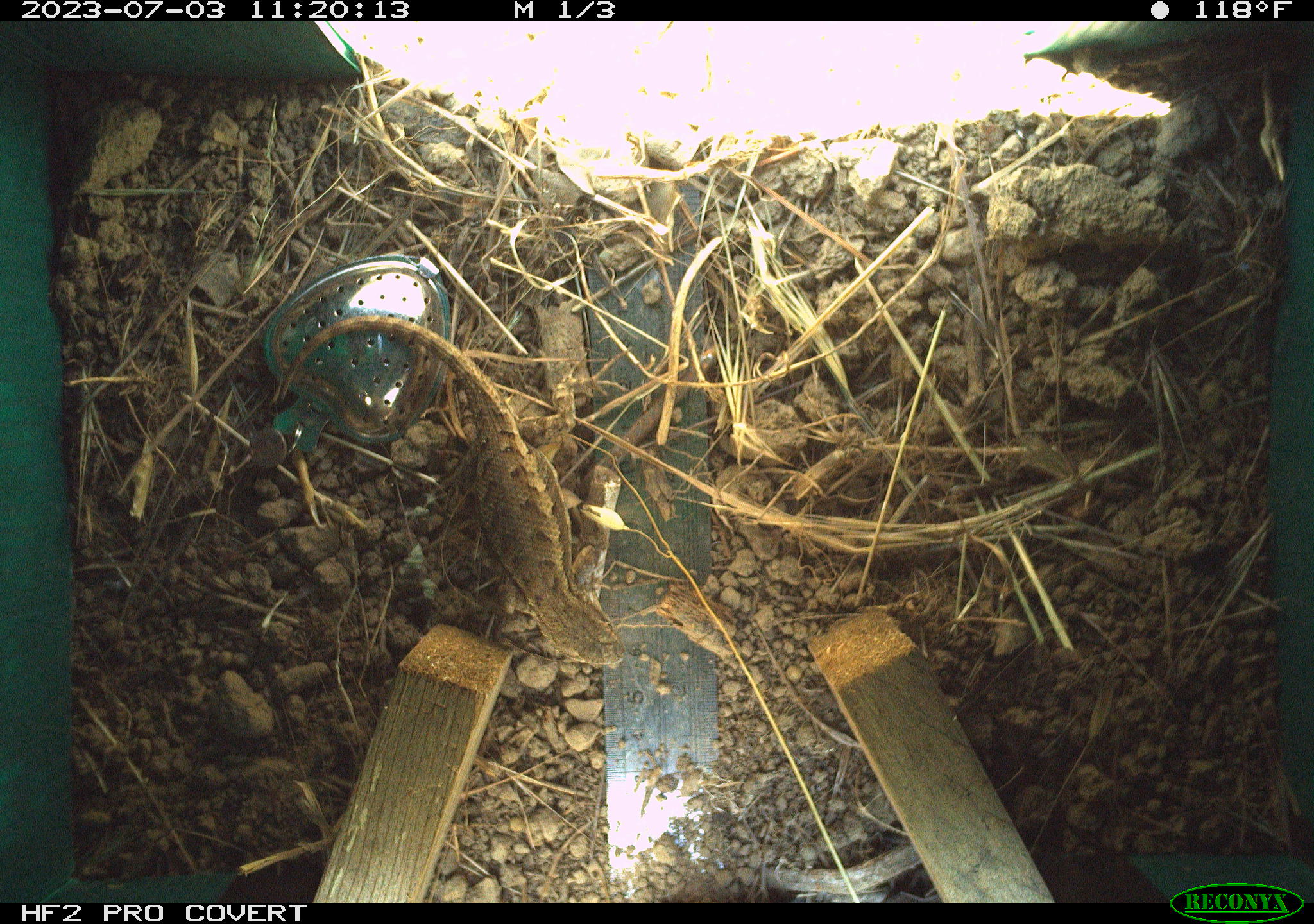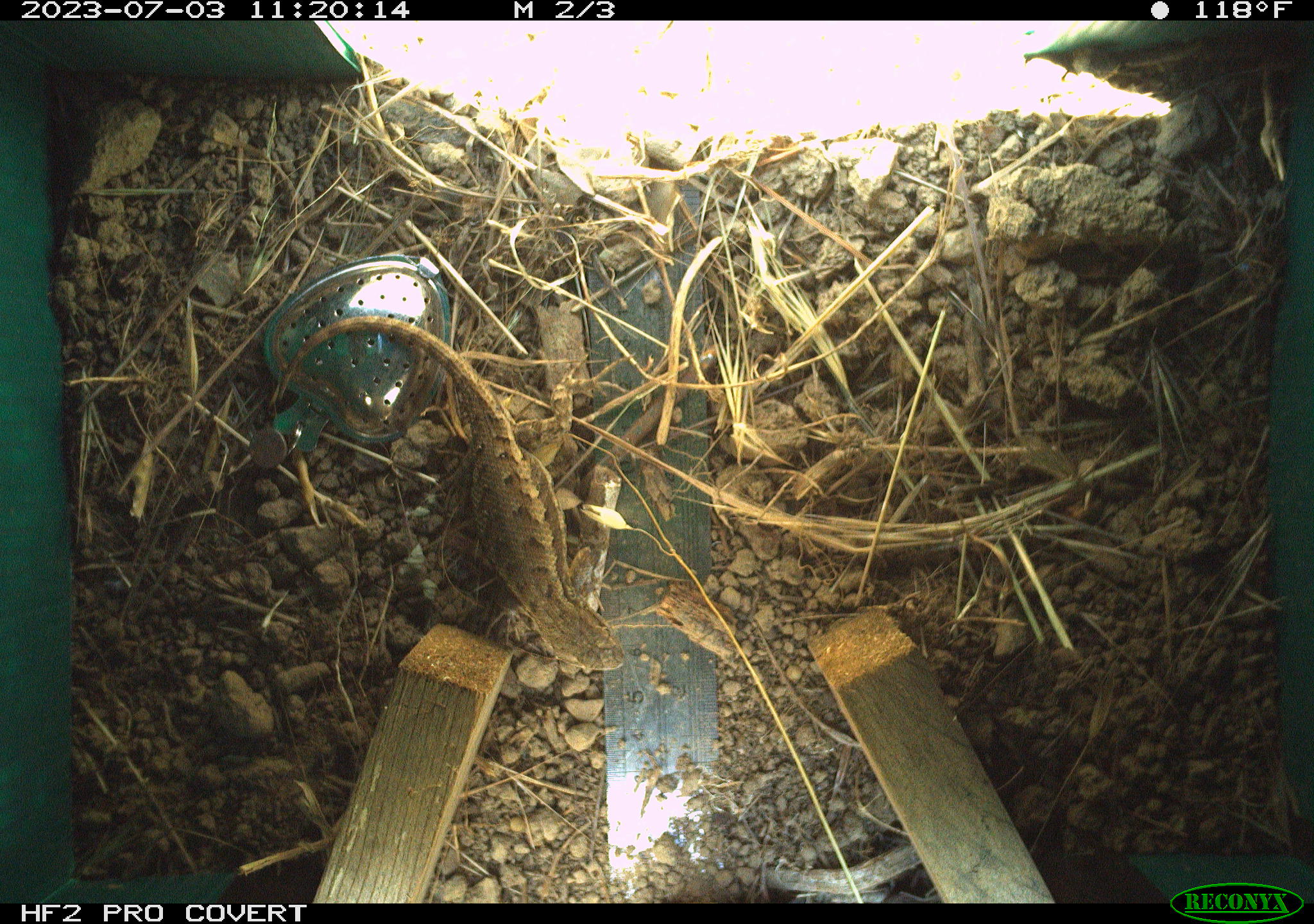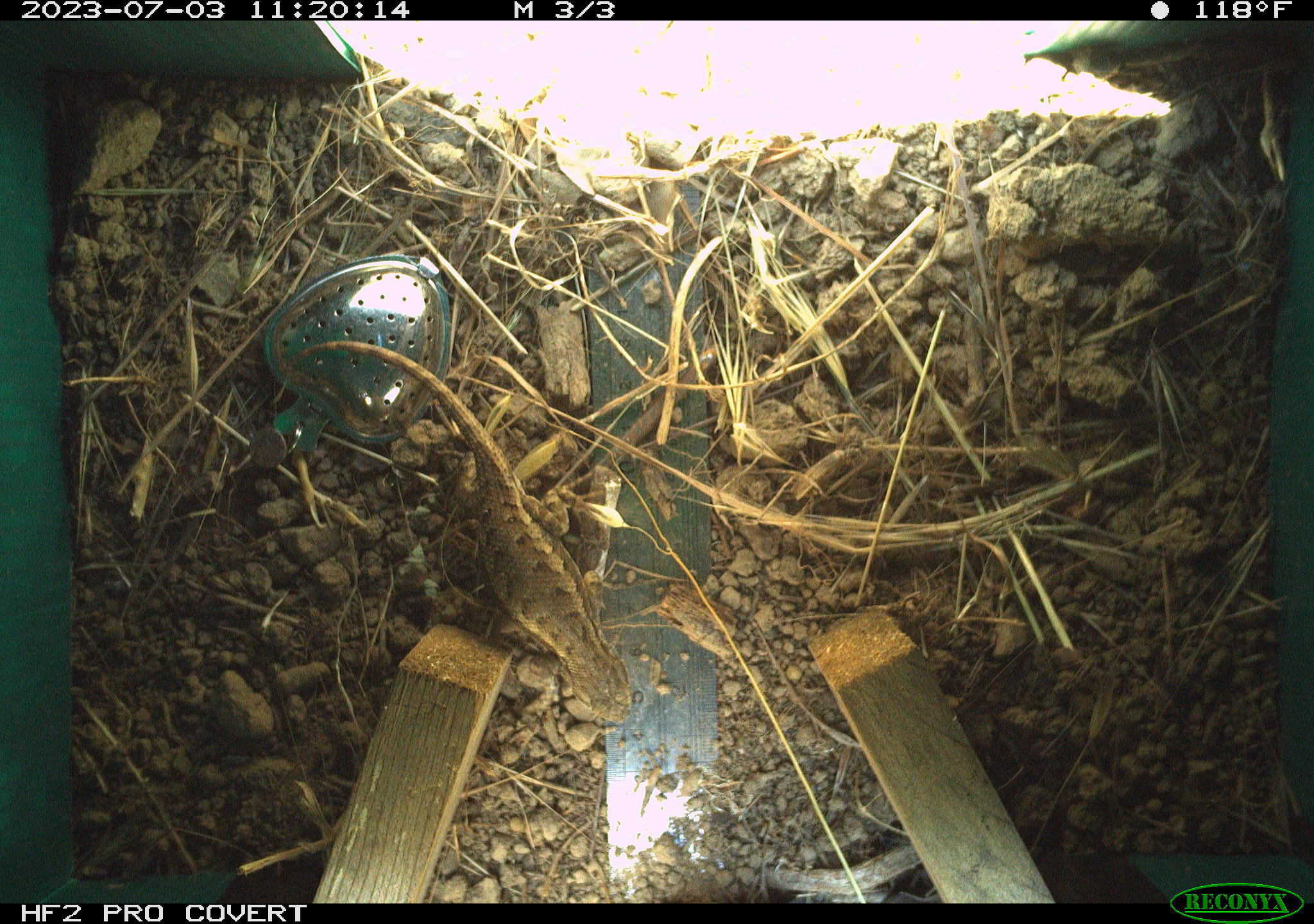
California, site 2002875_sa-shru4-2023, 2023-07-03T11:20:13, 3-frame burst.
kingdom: Animalia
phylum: Chordata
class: Reptilia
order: Squamata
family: Phrynosomatidae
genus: Sceloporus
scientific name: Sceloporus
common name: spiny lizards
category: sceloporus species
Sceloporus species (spiny lizards) (Sceloporus).